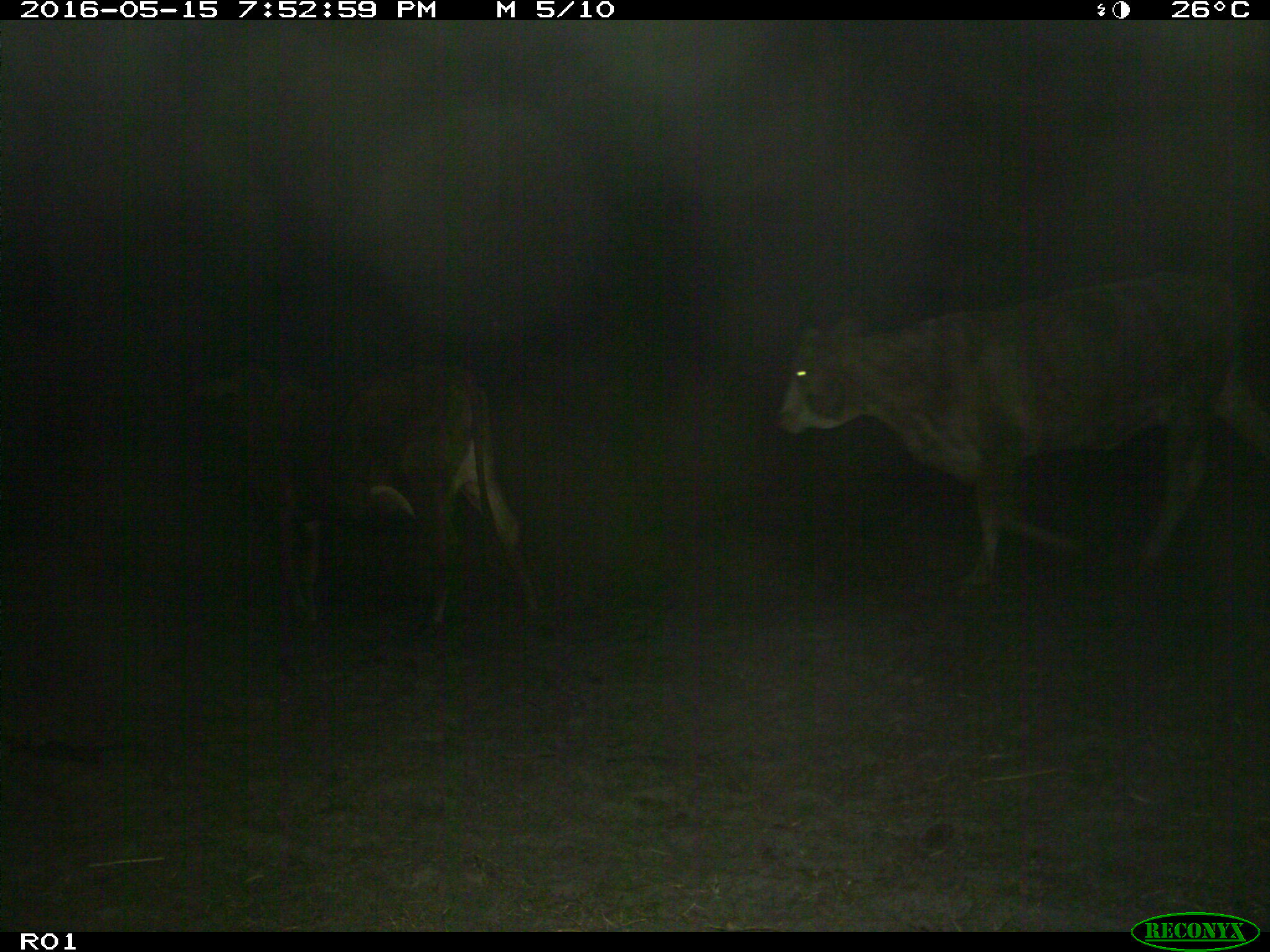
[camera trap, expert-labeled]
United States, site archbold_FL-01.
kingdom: Animalia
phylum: Chordata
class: Mammalia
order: Artiodactyla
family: Bovidae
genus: Bos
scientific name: Bos taurus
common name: domestic cow